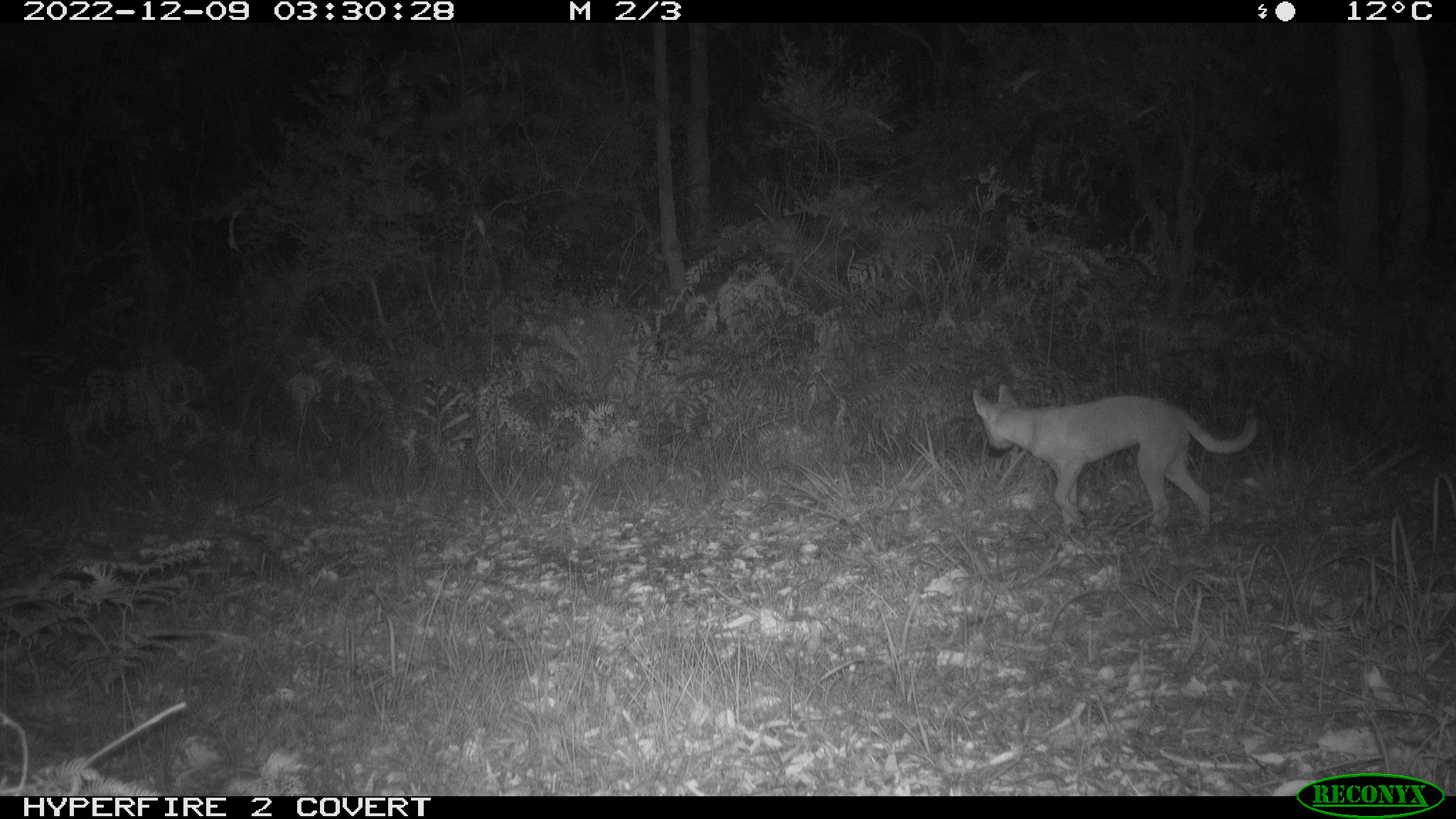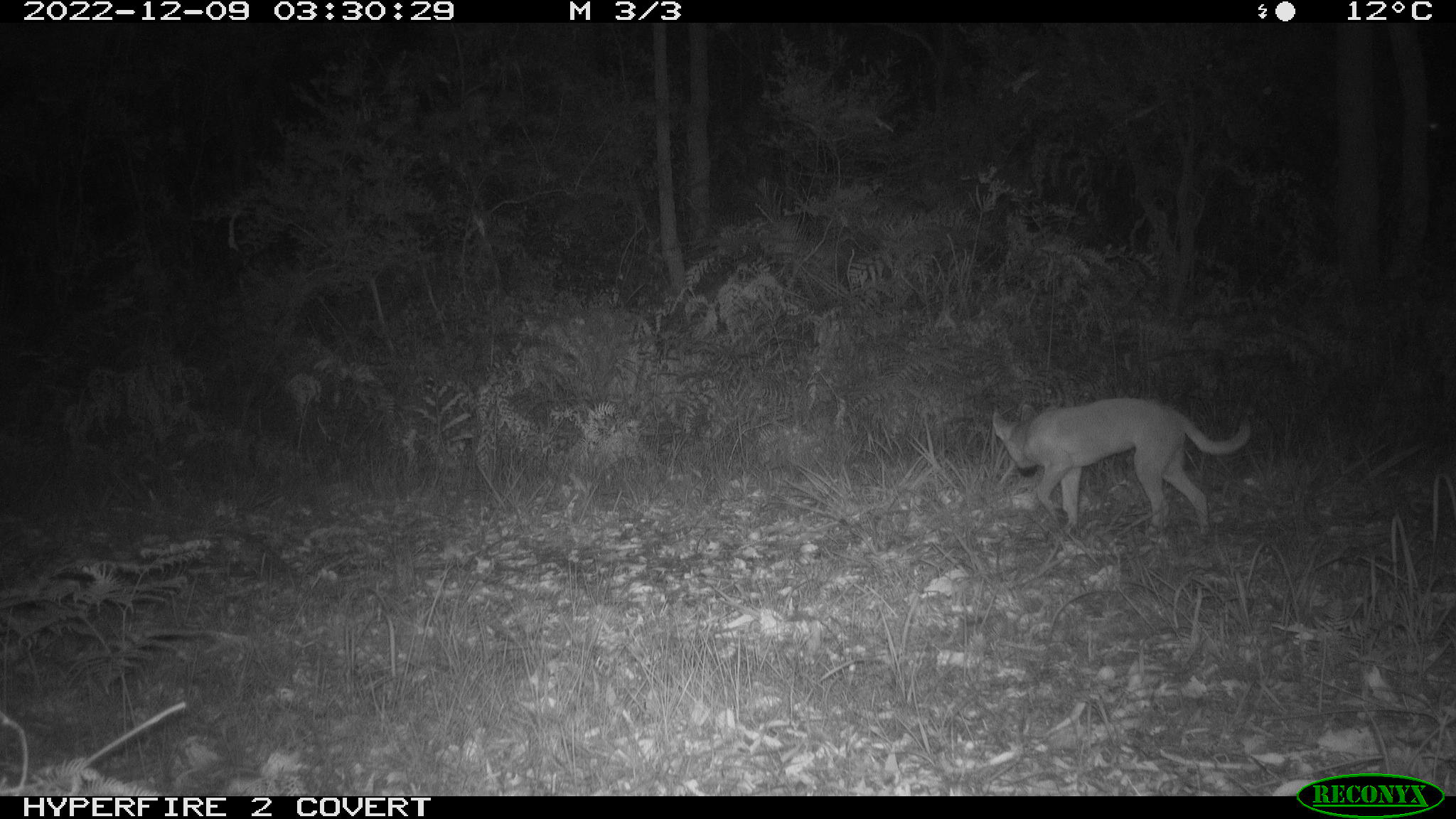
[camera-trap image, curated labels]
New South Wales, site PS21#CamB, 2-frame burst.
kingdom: Animalia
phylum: Chordata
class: Mammalia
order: Carnivora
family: Canidae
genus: Canis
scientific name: Canis familiaris dingo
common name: dingo